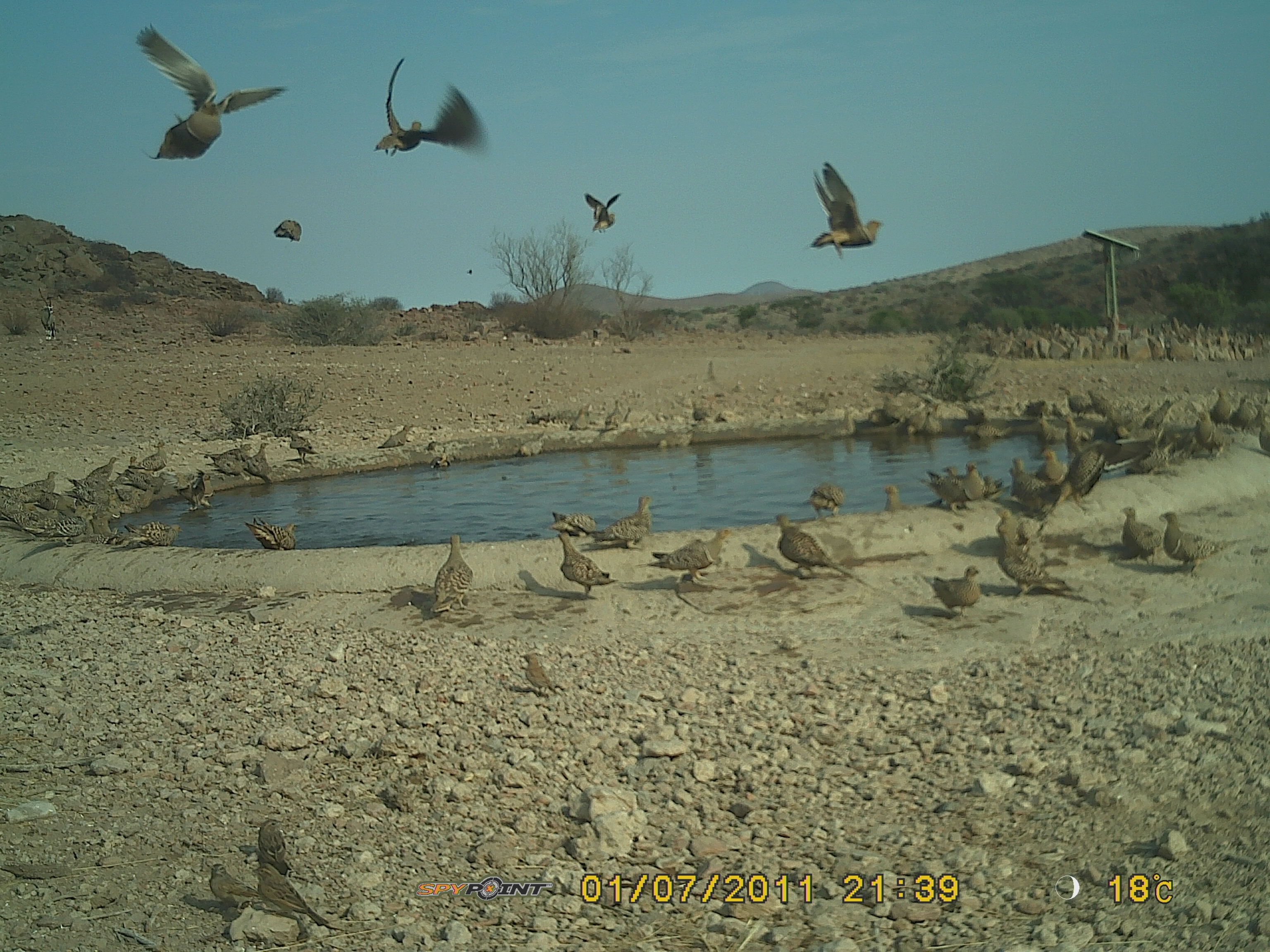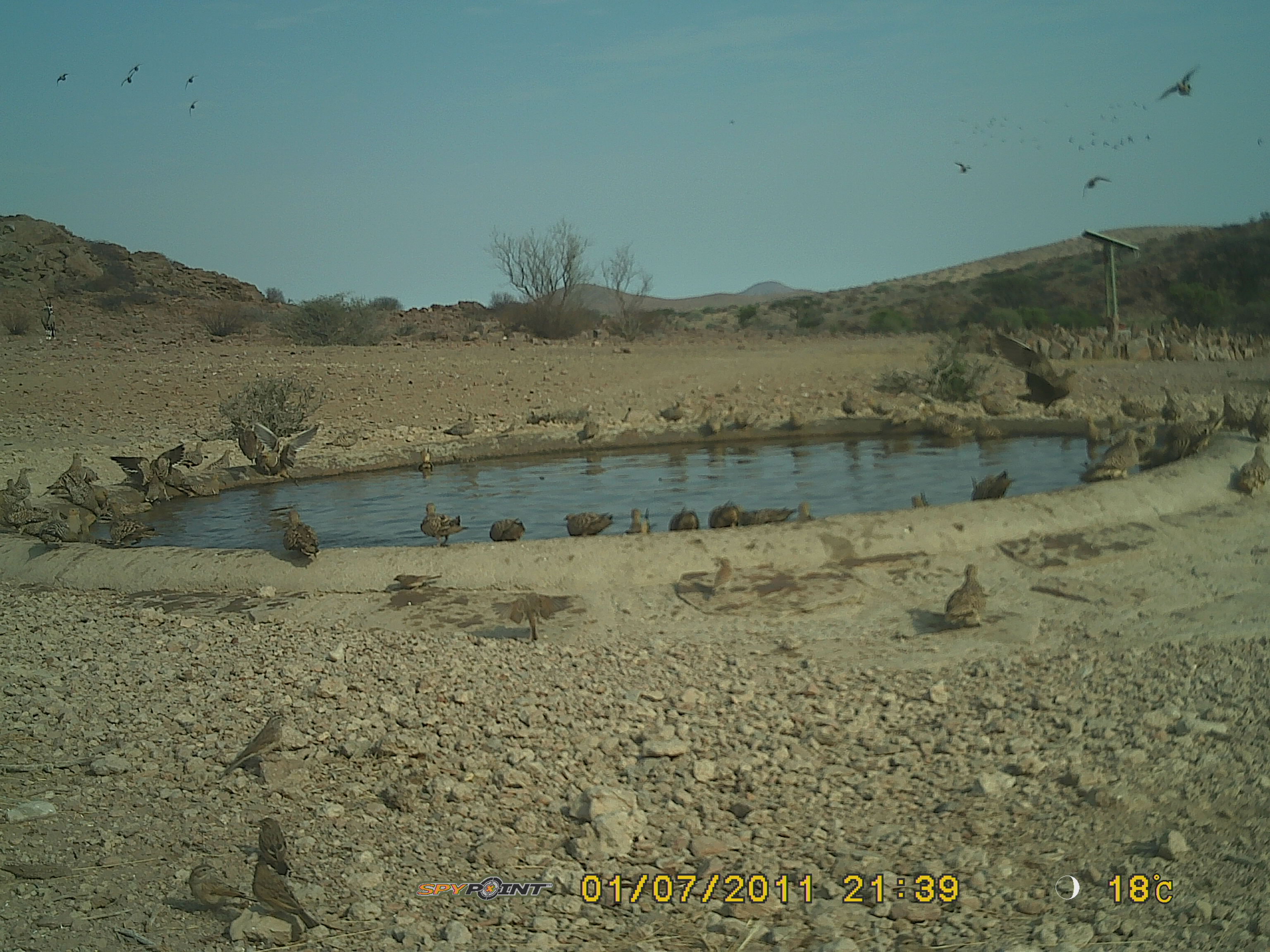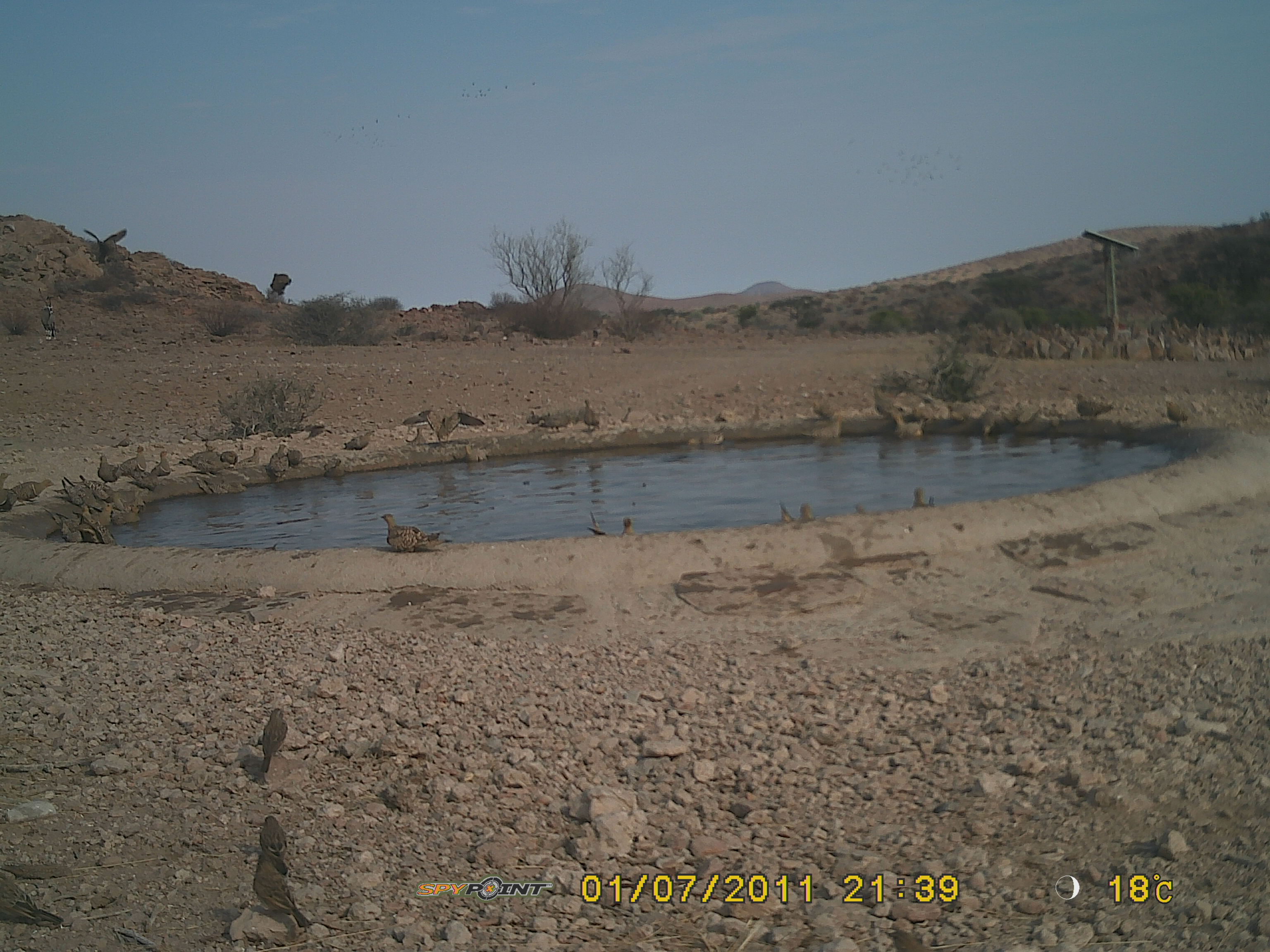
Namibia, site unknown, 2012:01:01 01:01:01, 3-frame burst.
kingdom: Animalia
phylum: Chordata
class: Aves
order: Pterocliformes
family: Pteroclidae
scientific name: Pteroclidae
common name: sandgrouse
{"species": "Pteroclidae (sandgrouse)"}